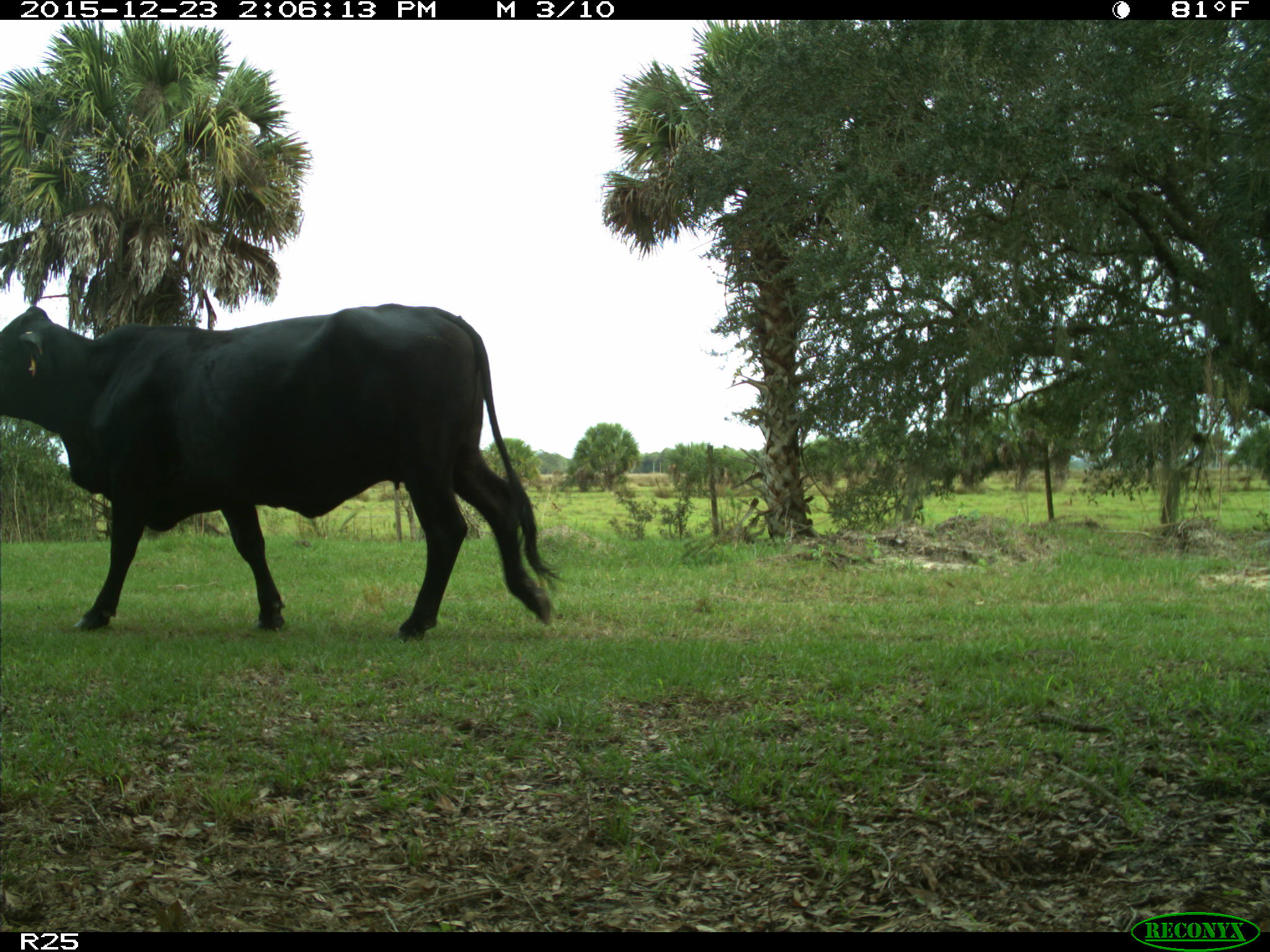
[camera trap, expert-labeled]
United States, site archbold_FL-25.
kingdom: Animalia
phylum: Chordata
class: Mammalia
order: Artiodactyla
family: Bovidae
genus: Bos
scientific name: Bos taurus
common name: domestic cow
Bos taurus (domestic cow).